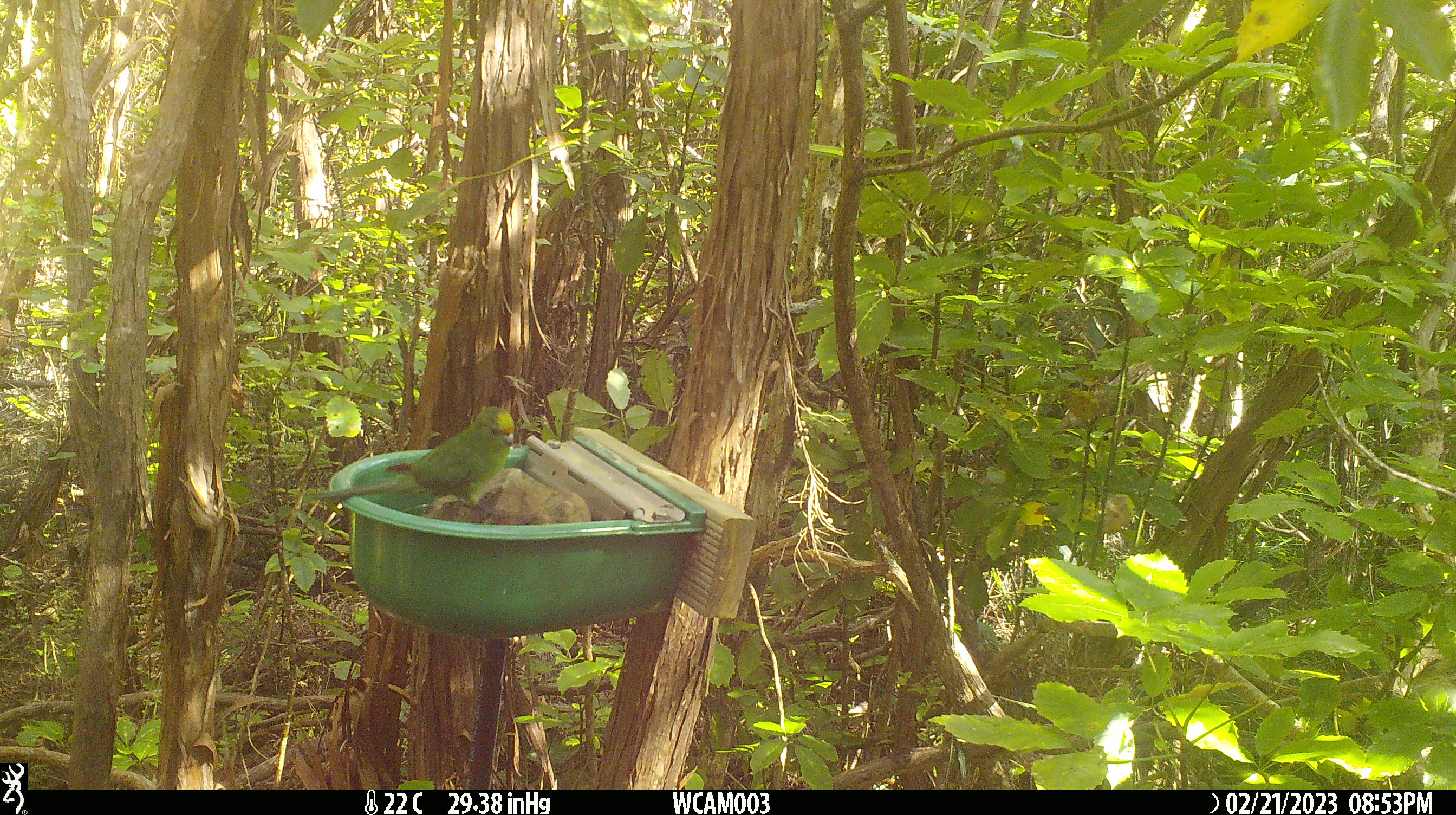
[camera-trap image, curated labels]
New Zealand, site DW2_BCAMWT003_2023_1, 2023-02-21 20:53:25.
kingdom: Animalia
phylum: Chordata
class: Aves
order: Psittaciformes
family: Psittaculidae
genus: Cyanoramphus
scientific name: Cyanoramphus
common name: parakeet